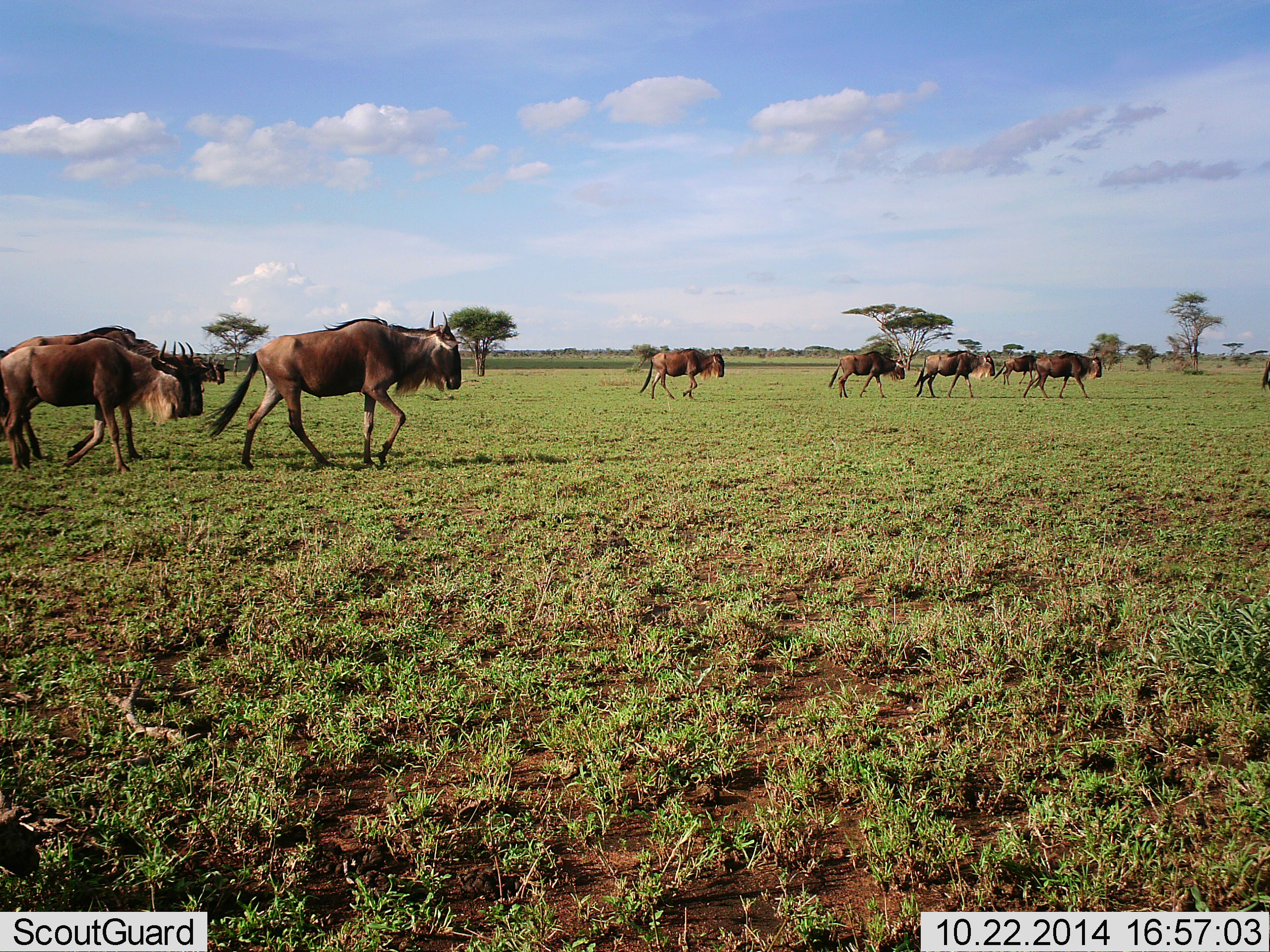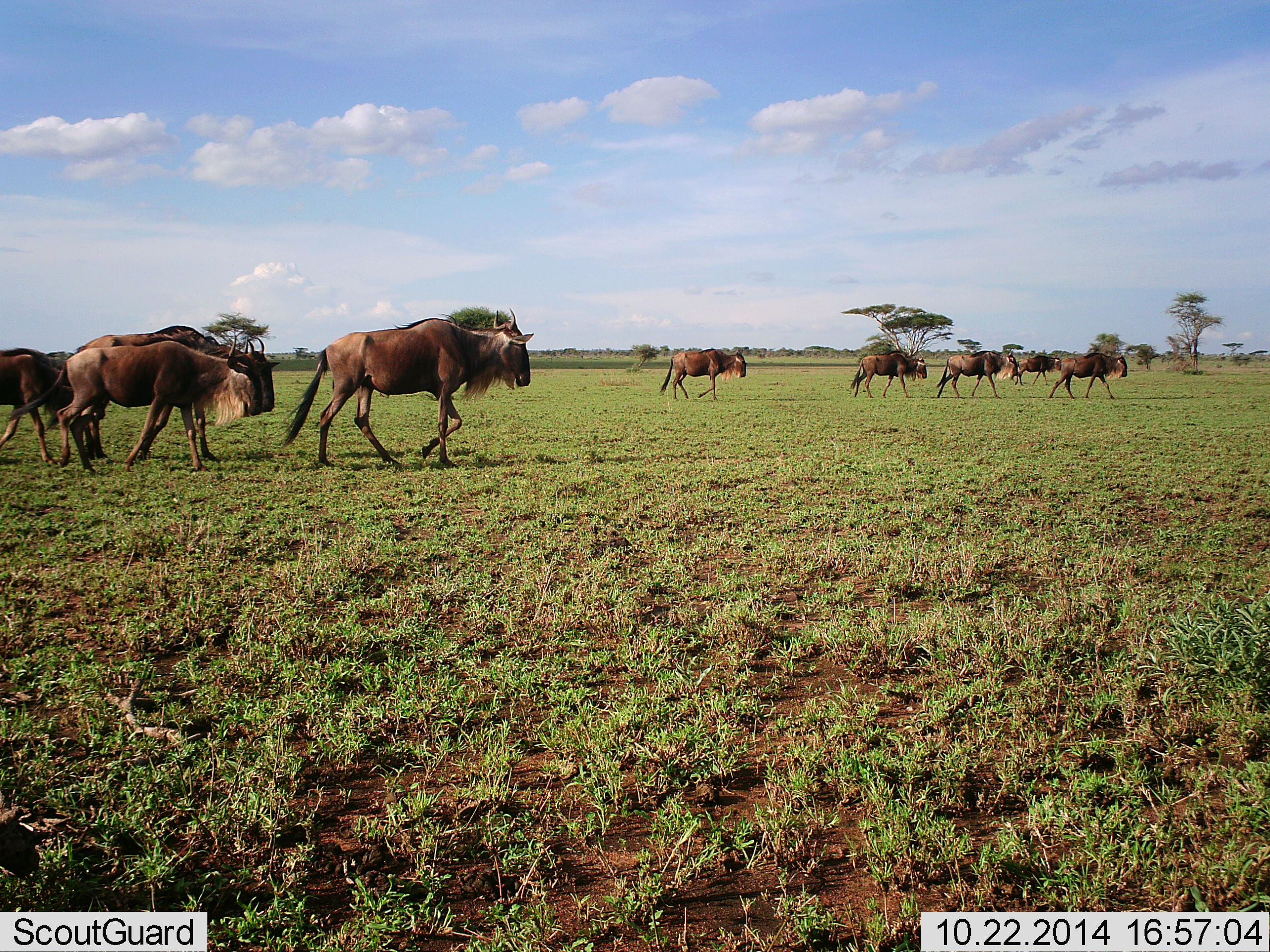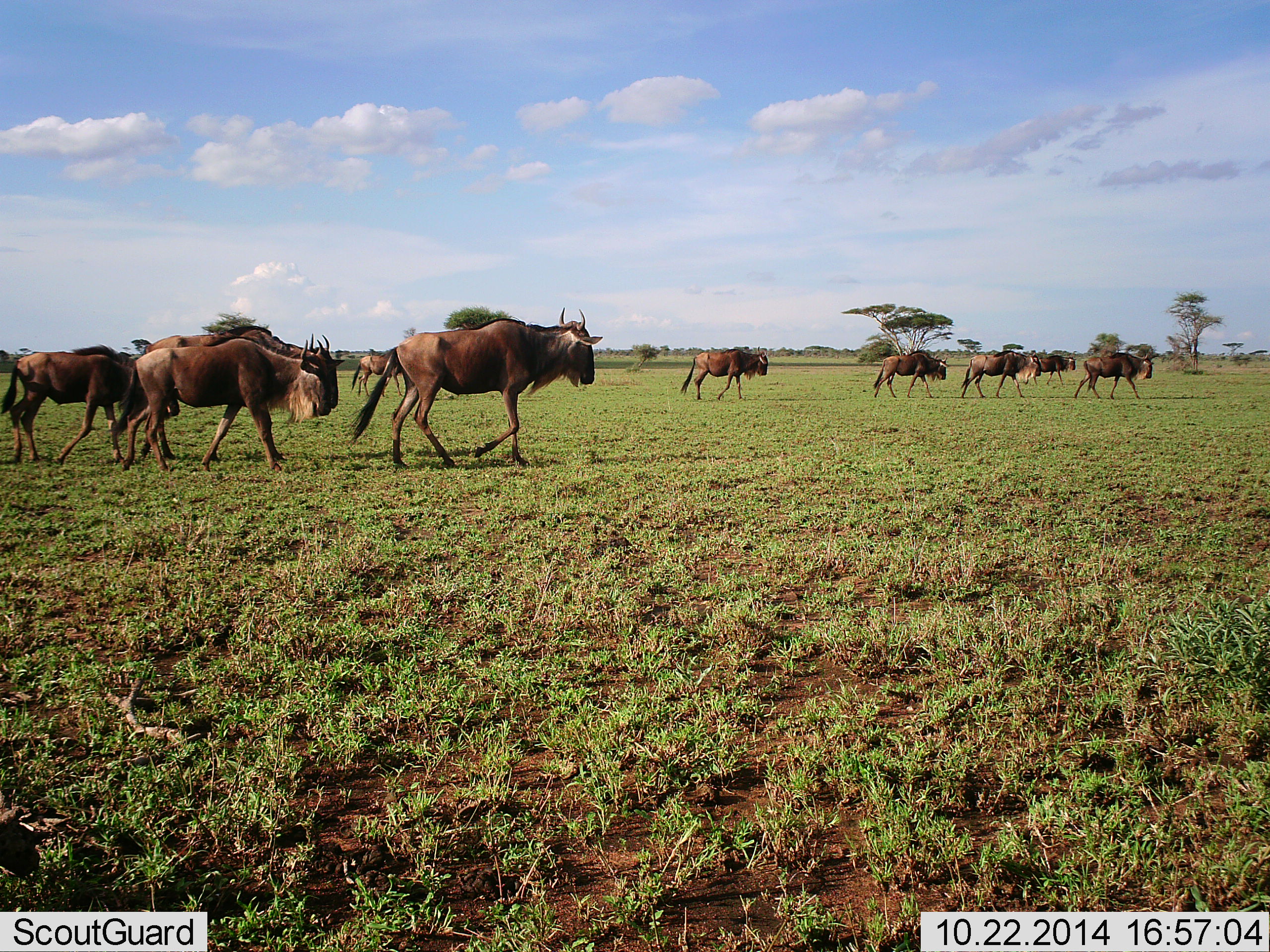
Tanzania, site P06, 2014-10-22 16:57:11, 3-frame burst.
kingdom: Animalia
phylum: Chordata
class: Mammalia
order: Artiodactyla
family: Bovidae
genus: Connochaetes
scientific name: Connochaetes taurinus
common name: blue wildebeest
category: wildebeest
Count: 11-50.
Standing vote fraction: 0%.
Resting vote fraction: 0%.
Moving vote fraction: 100%.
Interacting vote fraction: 0%.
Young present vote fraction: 10%.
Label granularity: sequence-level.